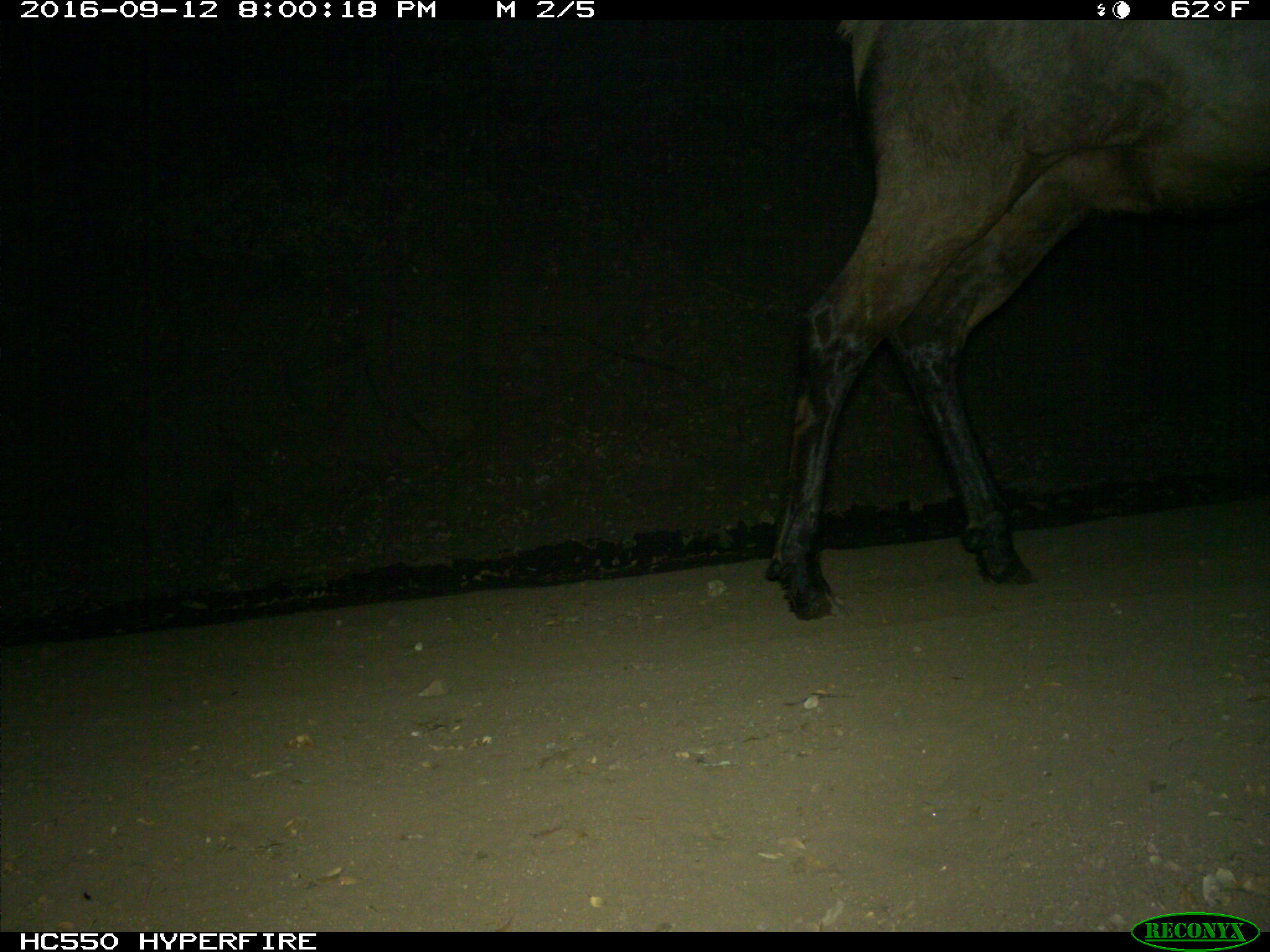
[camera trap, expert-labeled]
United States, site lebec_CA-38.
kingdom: Animalia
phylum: Chordata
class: Mammalia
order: Artiodactyla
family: Cervidae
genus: Cervus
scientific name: Cervus canadensis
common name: elk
Cervus canadensis (elk).